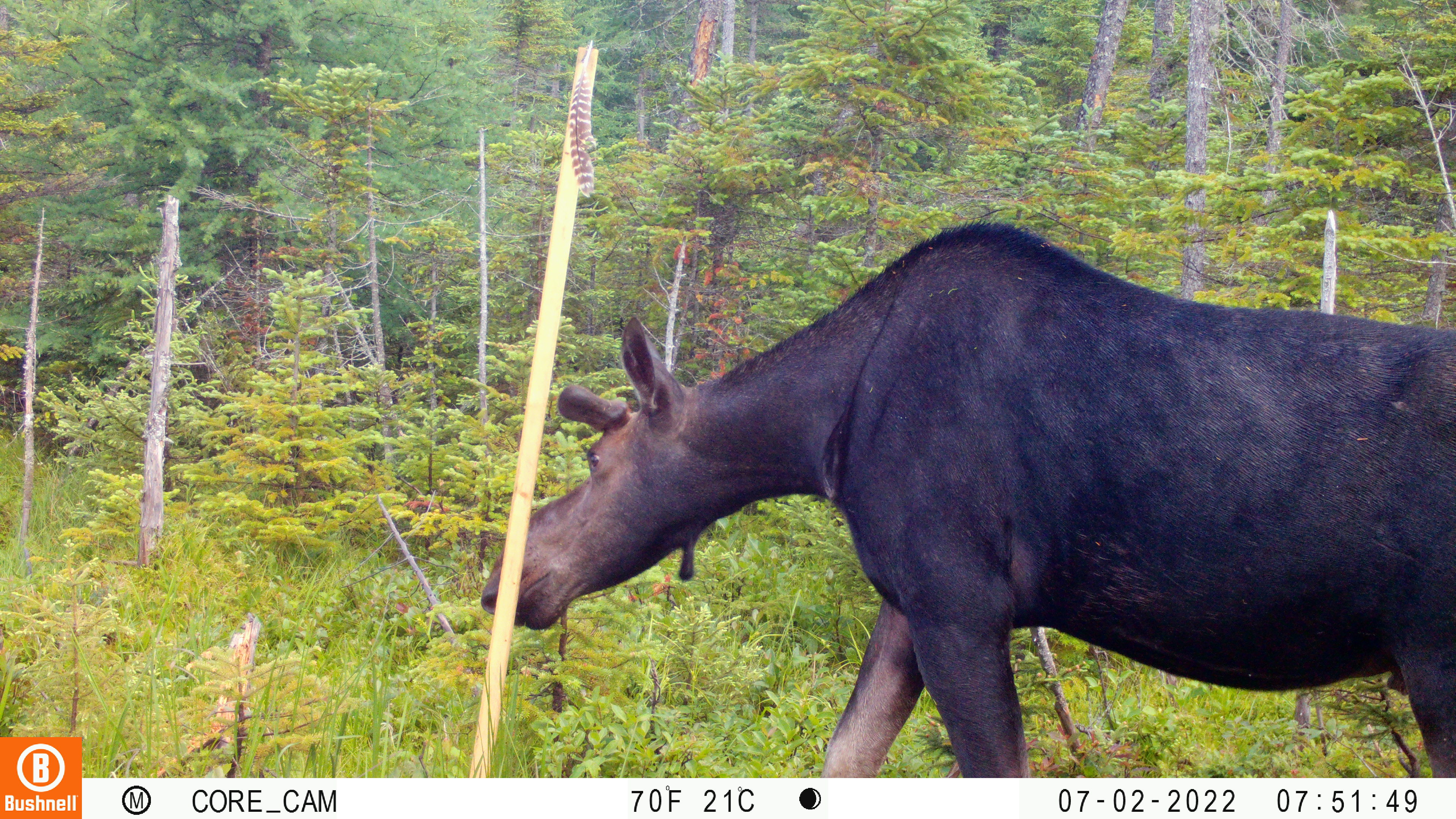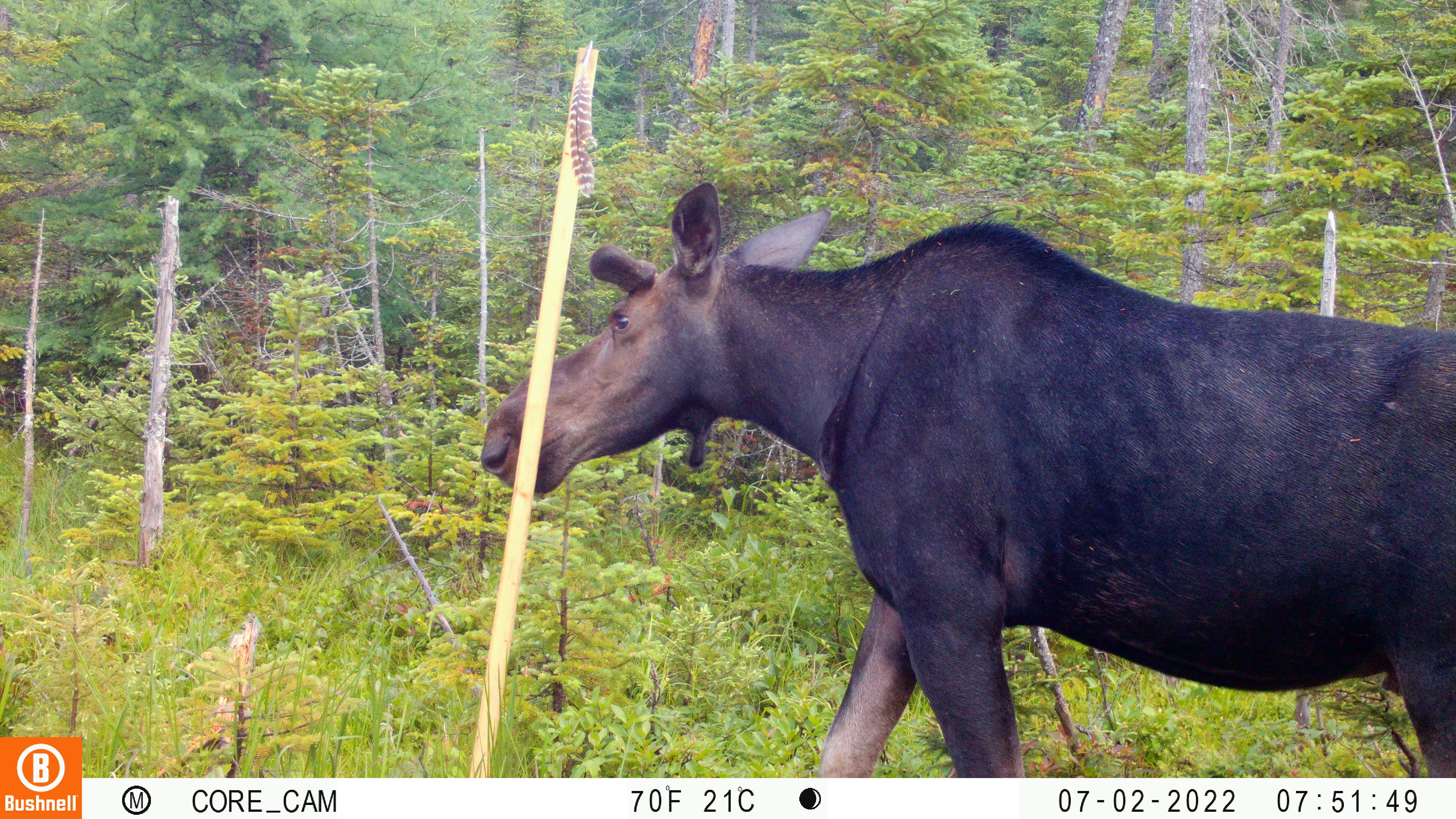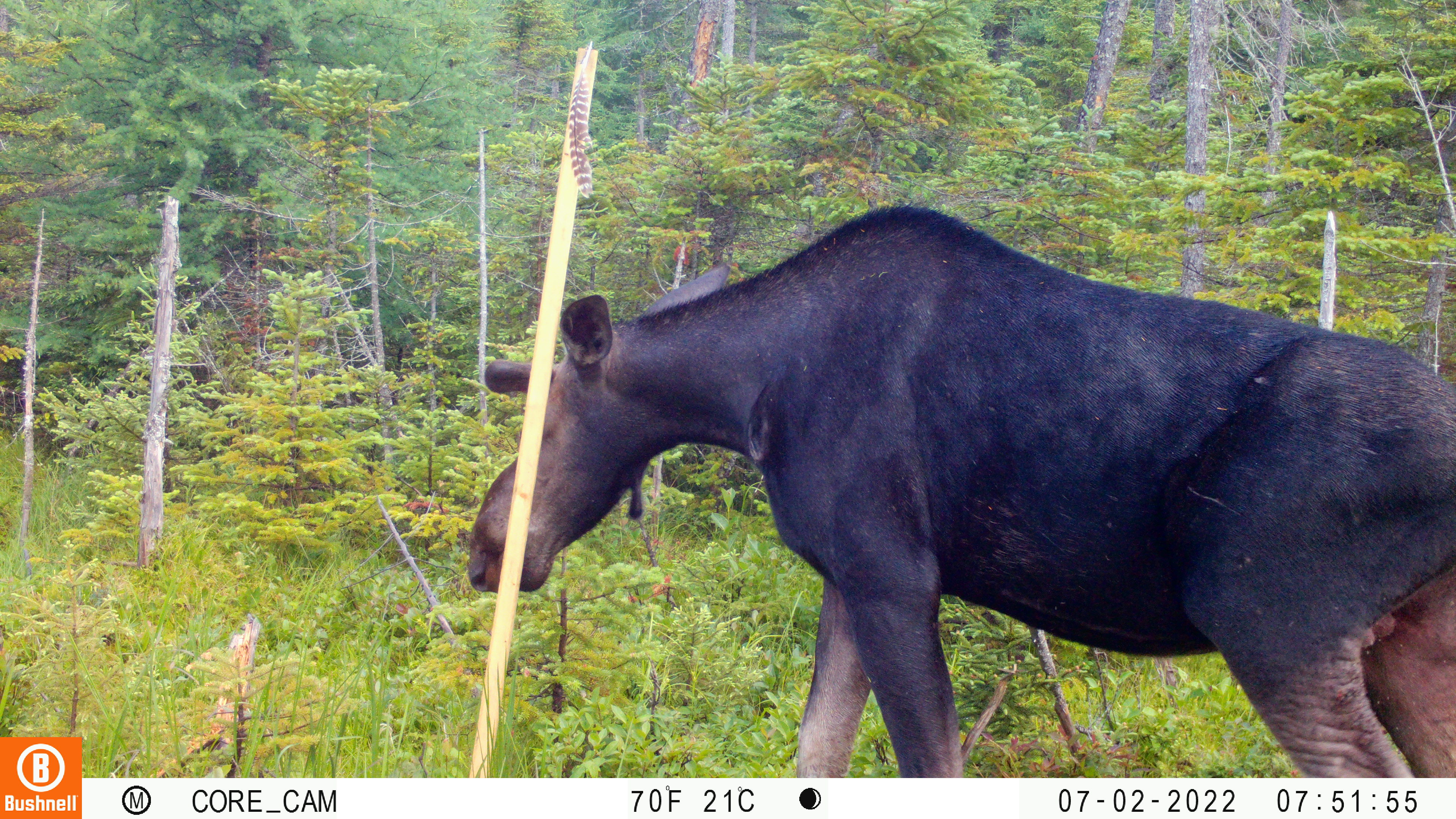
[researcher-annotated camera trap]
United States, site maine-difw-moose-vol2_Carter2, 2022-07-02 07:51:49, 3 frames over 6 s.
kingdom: Animalia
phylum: Chordata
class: Mammalia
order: Artiodactyla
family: Cervidae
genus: Alces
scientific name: Alces alces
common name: moose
Moose (Alces alces).